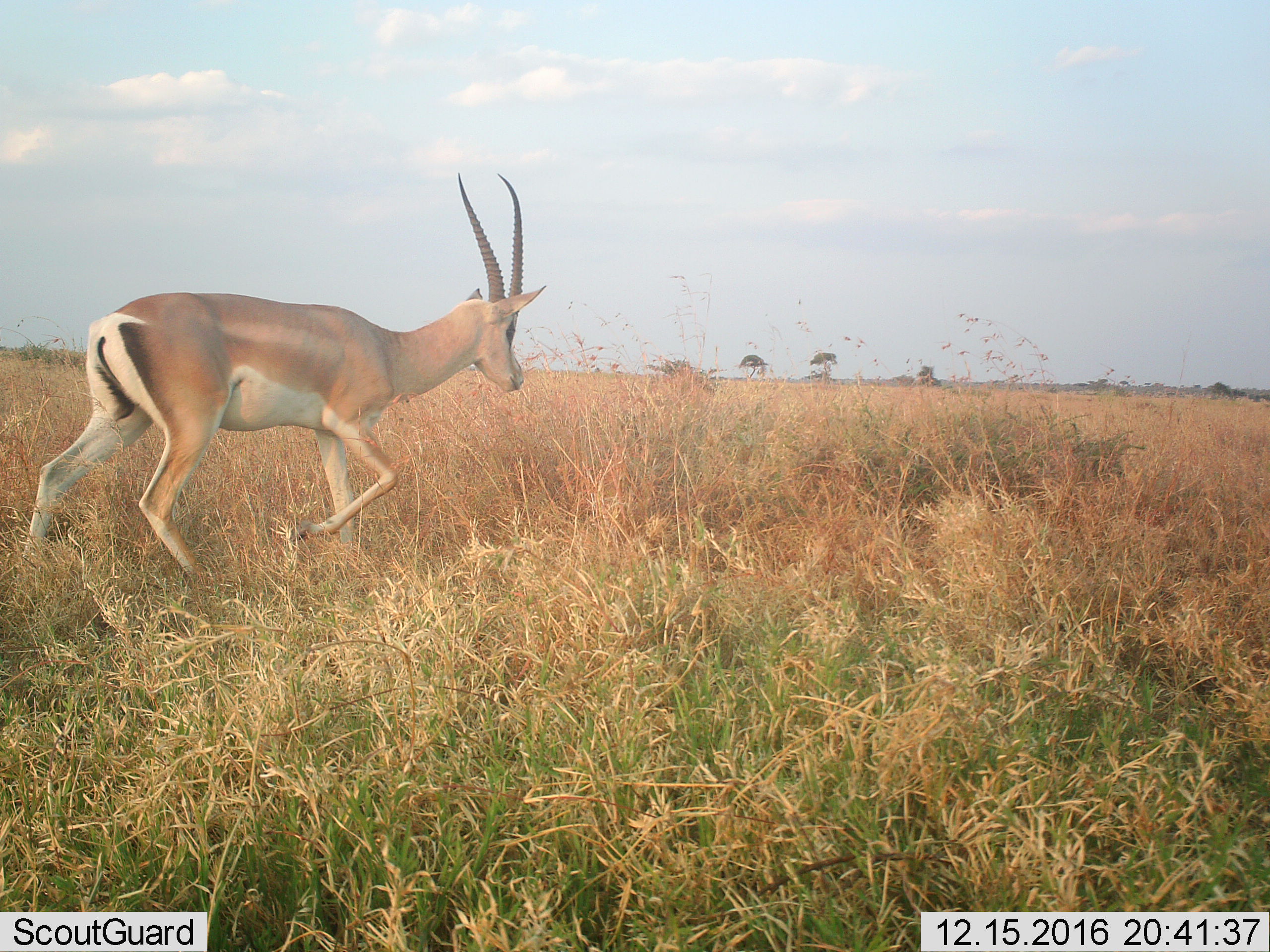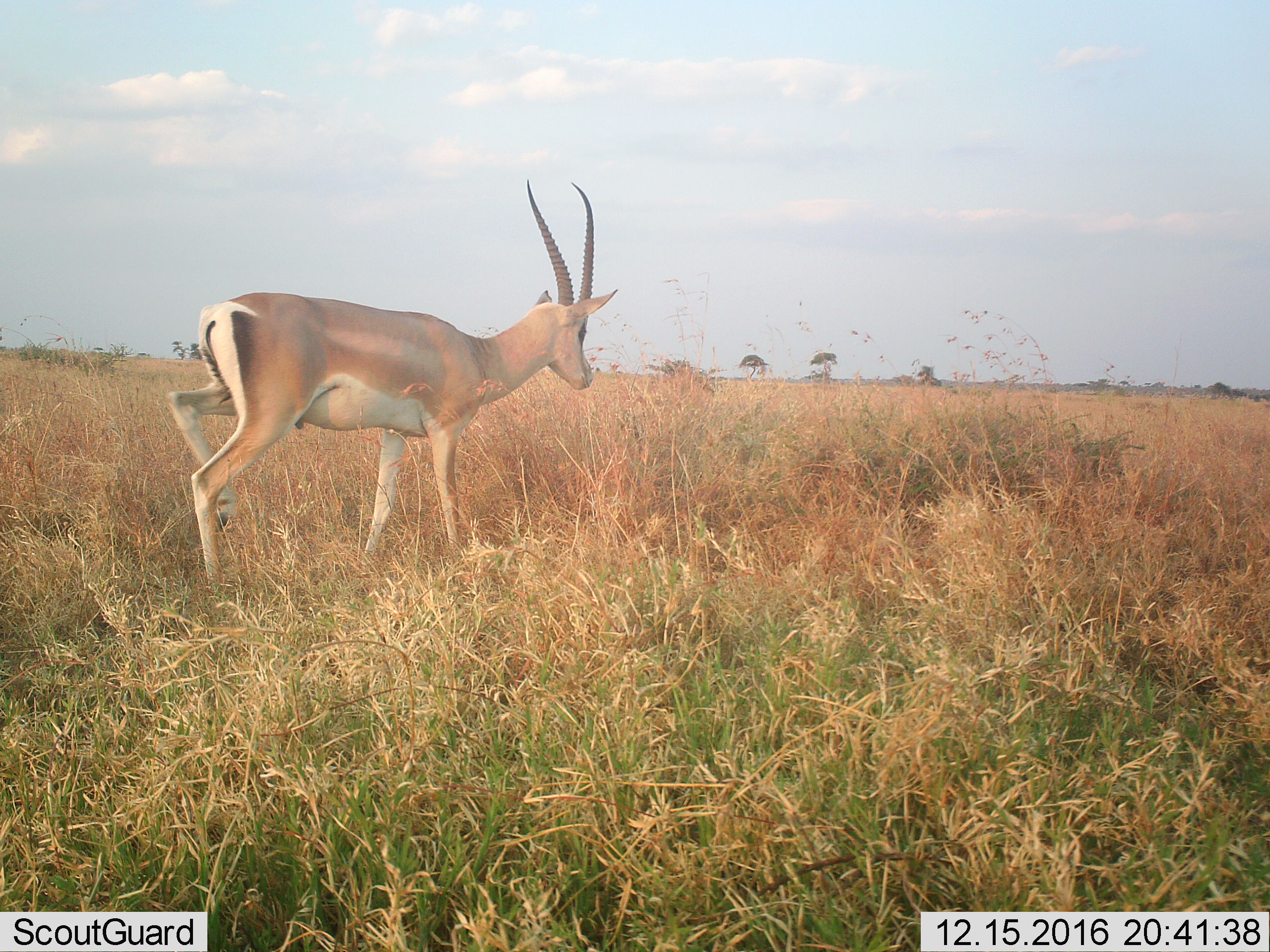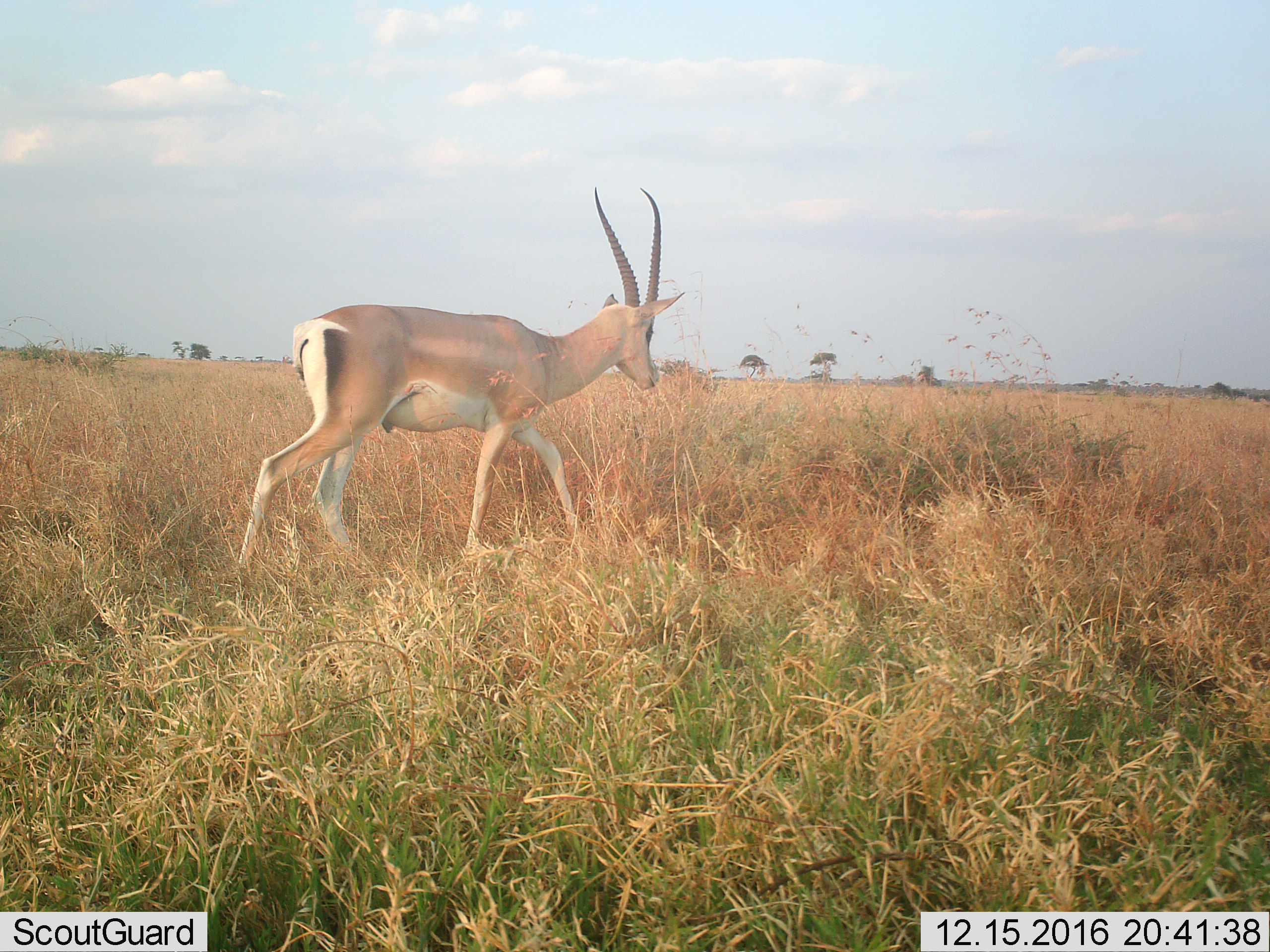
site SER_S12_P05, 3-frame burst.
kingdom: Animalia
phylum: Chordata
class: Mammalia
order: Artiodactyla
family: Bovidae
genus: Nanger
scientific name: Nanger granti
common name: grant's gazelle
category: gazellegrants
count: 1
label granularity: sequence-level